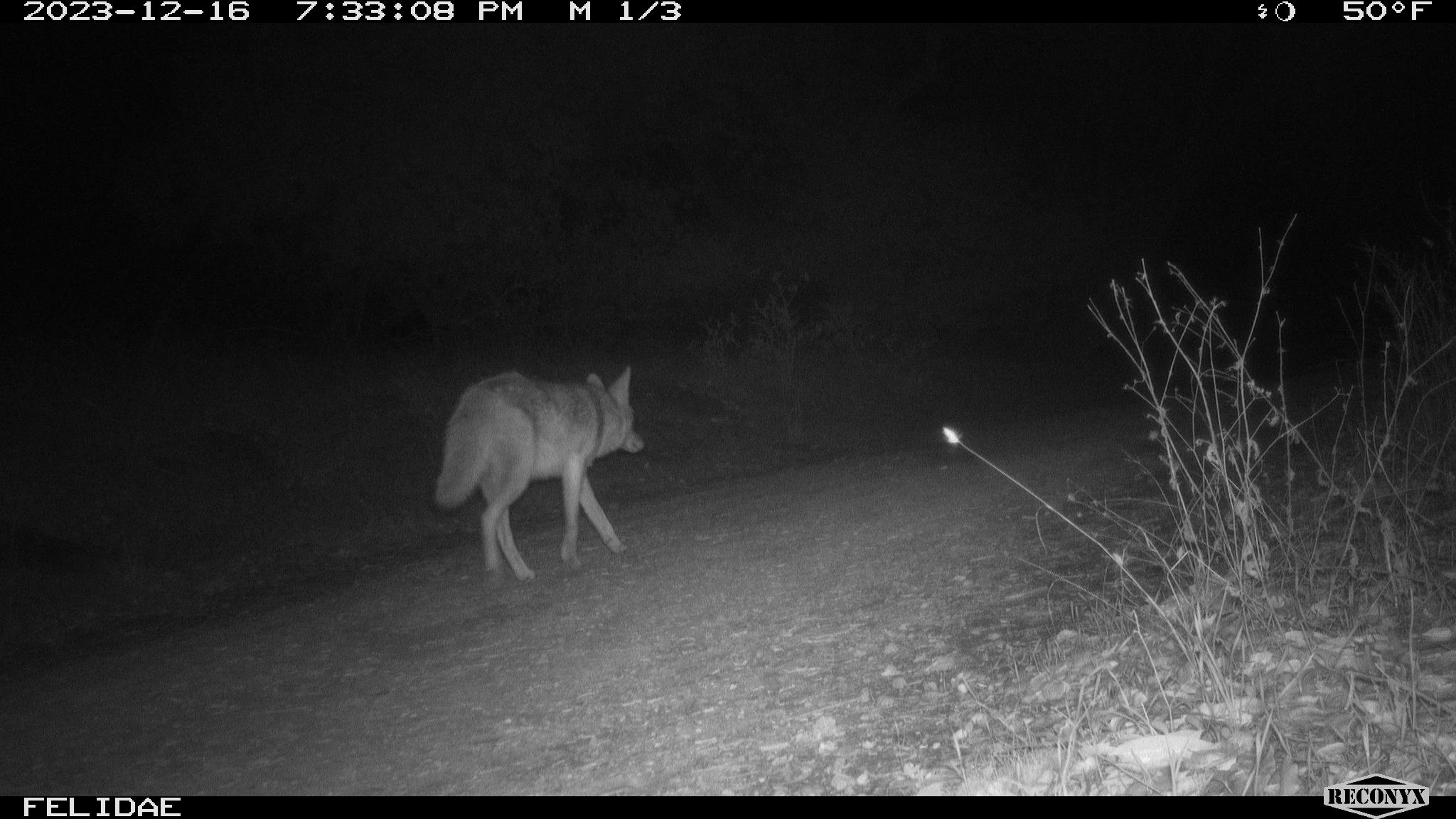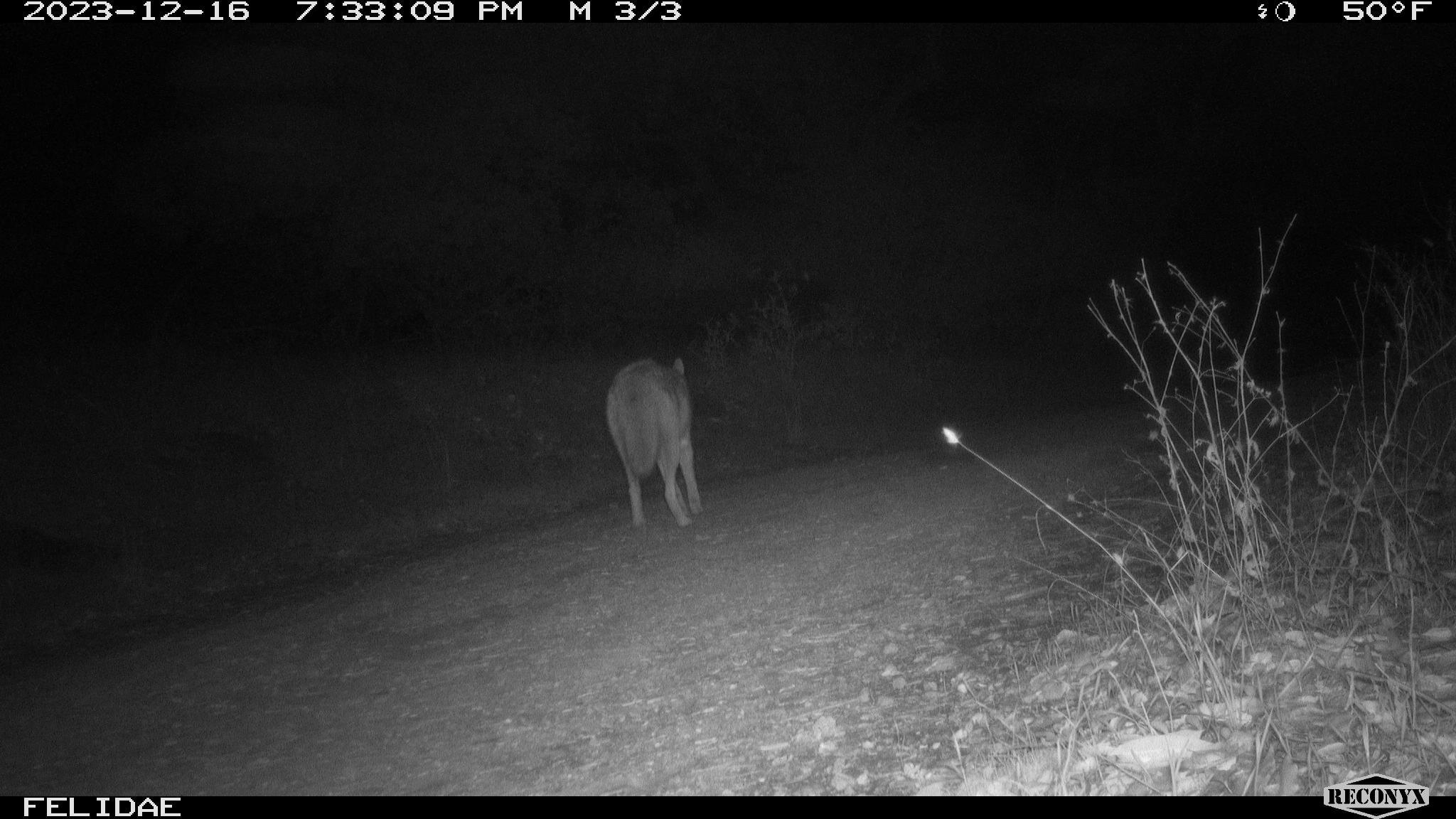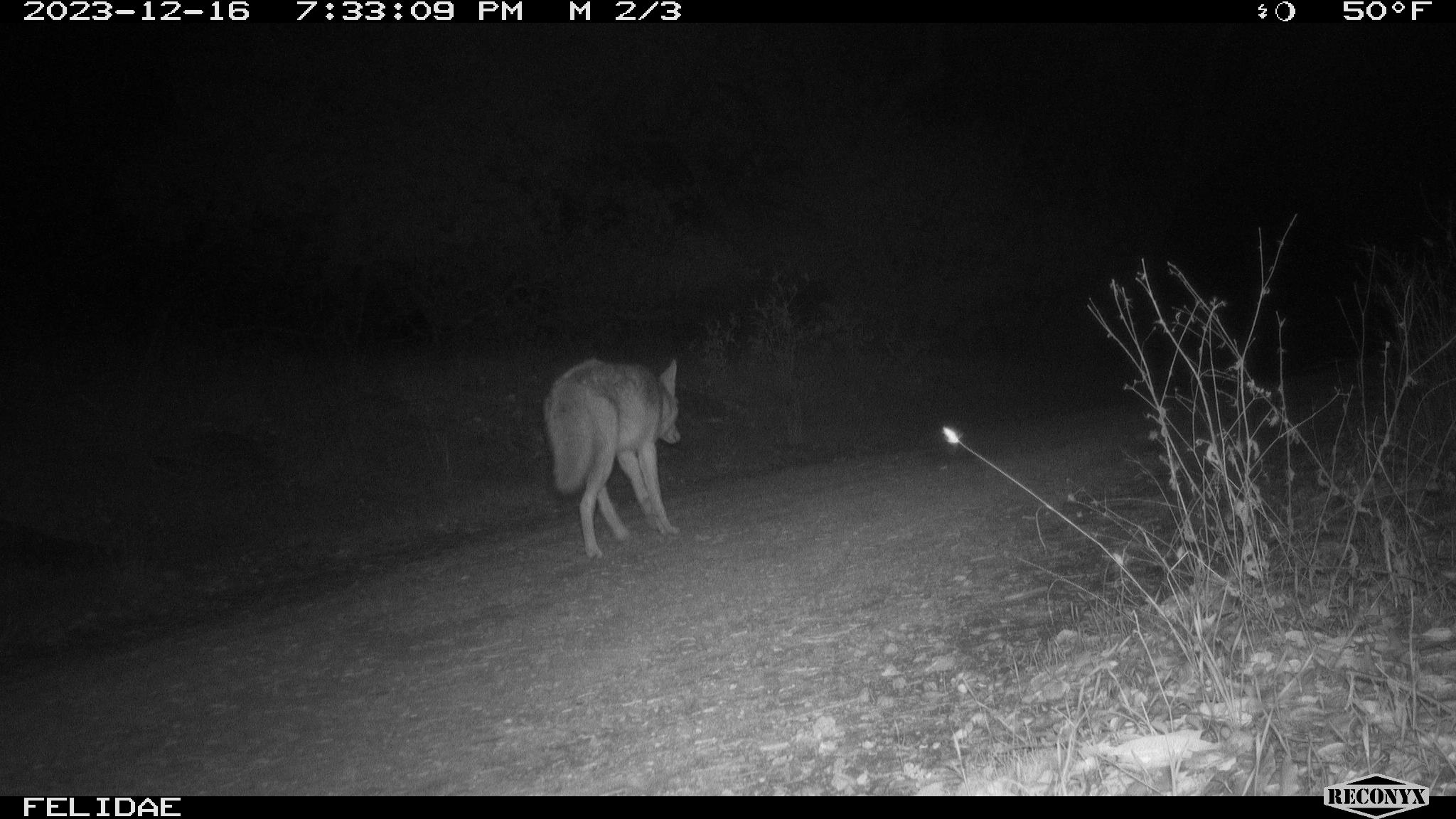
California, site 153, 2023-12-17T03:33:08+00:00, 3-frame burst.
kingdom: Animalia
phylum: Chordata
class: Mammalia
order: Carnivora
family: Canidae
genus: Canis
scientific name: Canis latrans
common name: coyote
Coyote (Canis latrans).